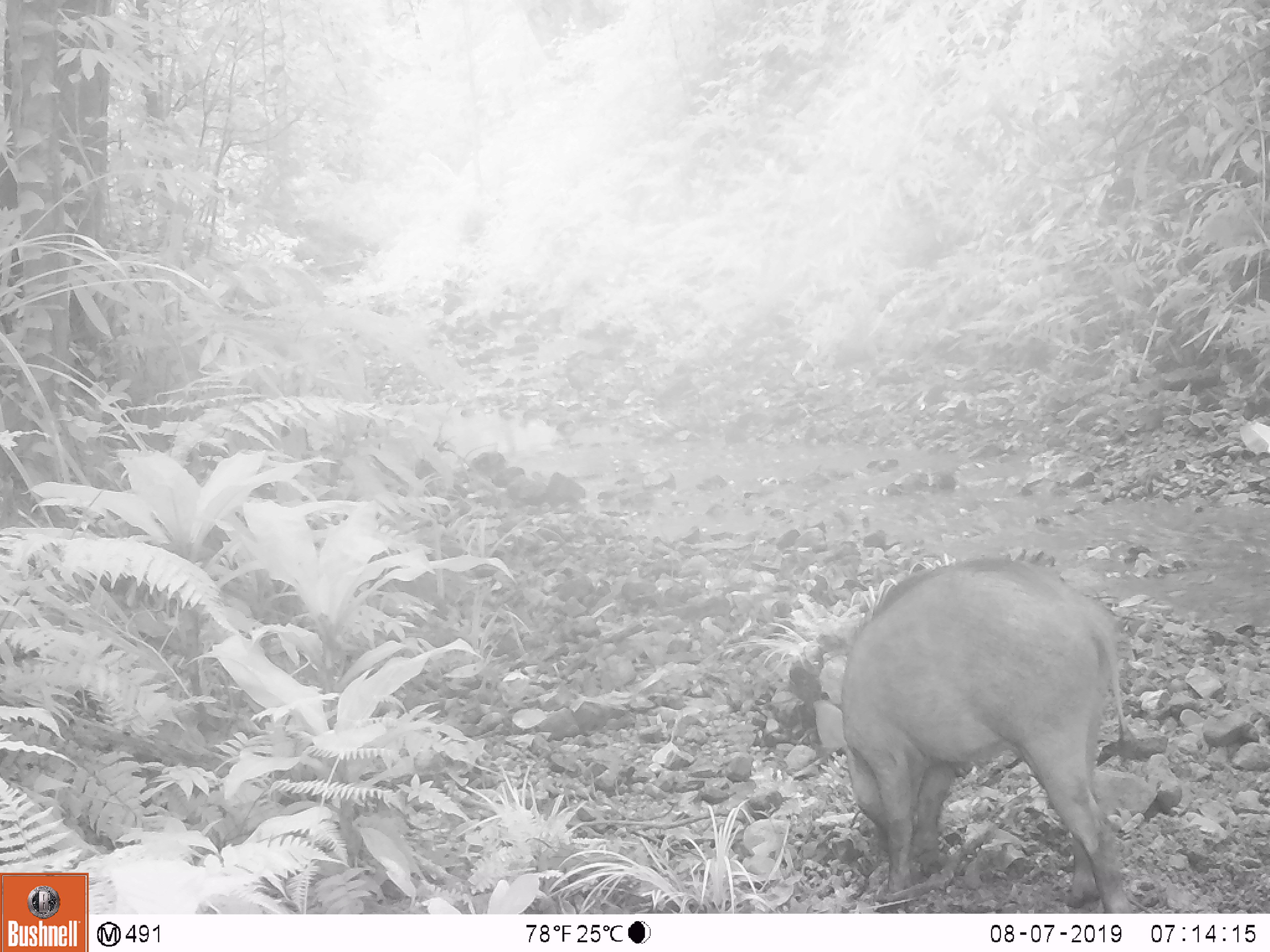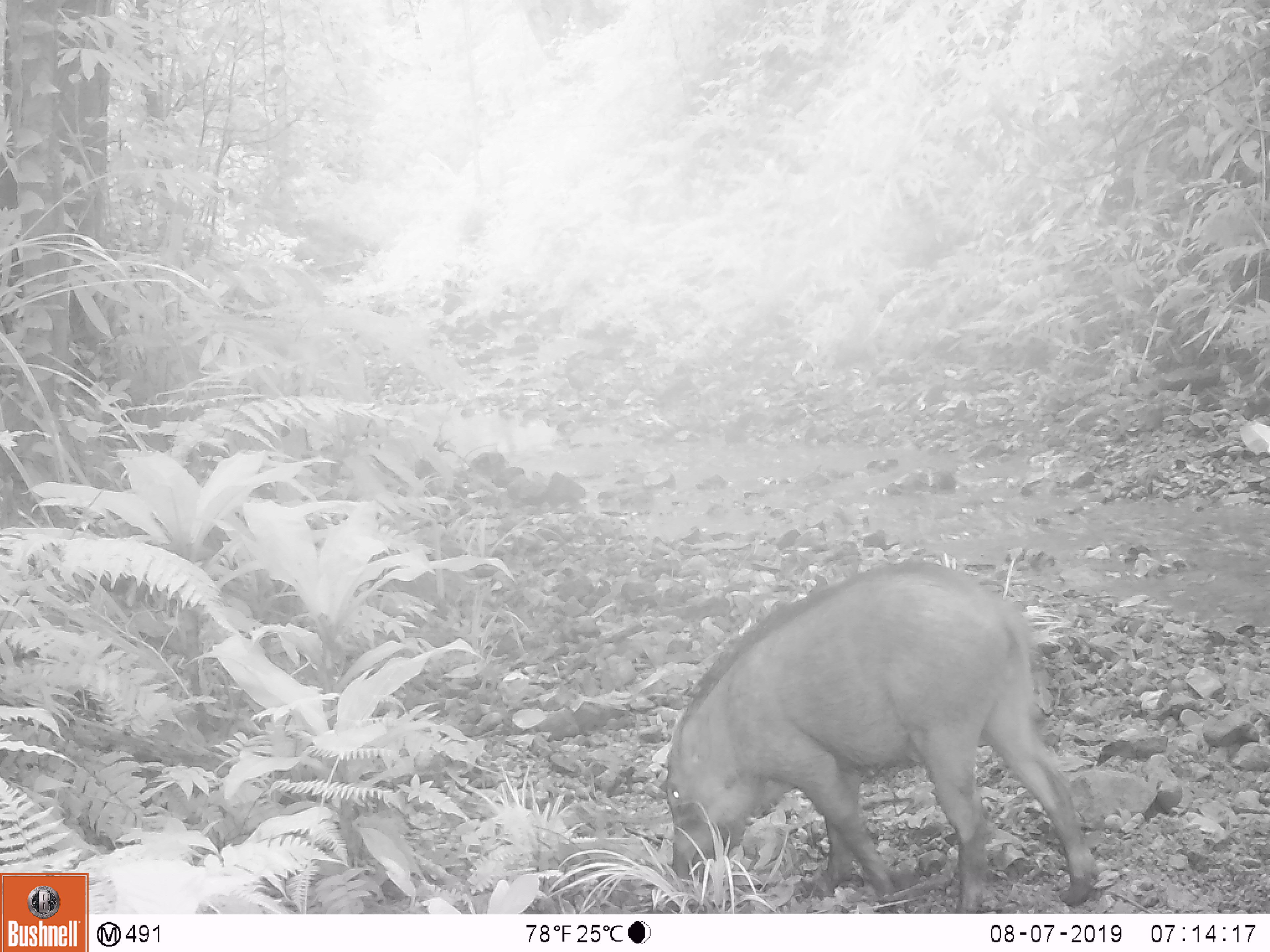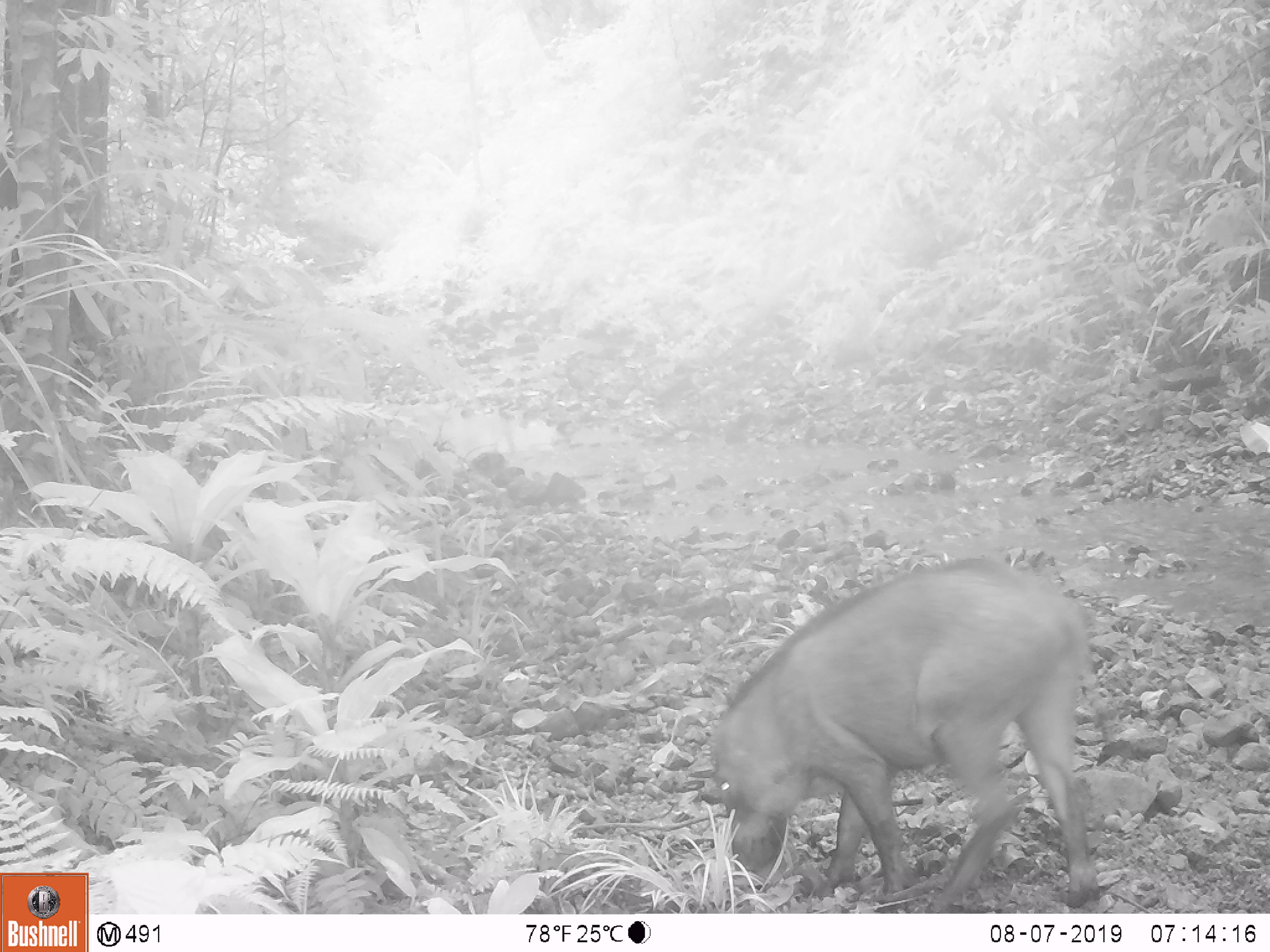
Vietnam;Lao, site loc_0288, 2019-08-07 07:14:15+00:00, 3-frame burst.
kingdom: Animalia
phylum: Chordata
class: Mammalia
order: Artiodactyla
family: Suidae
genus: Sus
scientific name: Sus scrofa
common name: eurasian wild pig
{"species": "eurasian wild pig (Sus scrofa)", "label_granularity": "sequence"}